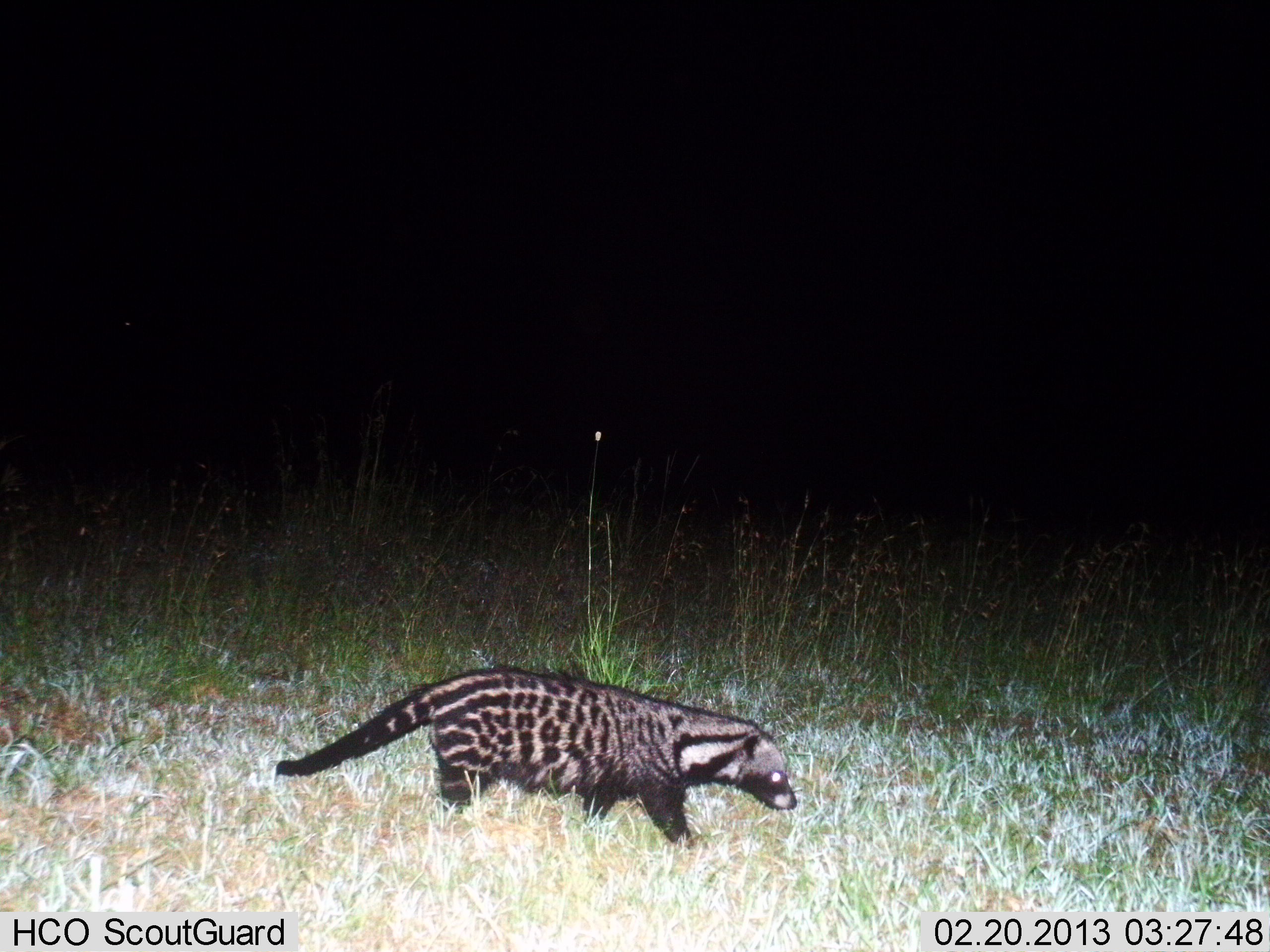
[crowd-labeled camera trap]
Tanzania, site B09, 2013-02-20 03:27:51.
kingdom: Animalia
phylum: Chordata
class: Mammalia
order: Carnivora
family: Viverridae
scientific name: Viverridae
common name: civet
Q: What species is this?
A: Civet (Viverridae).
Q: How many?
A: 1.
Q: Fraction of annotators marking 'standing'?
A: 12%.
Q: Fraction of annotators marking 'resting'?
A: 0%.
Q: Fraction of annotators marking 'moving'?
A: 88%.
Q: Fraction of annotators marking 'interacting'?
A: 0%.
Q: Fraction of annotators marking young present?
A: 0%.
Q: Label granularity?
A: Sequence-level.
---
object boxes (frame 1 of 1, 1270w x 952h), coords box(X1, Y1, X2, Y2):
animal: box(275, 656, 798, 856)